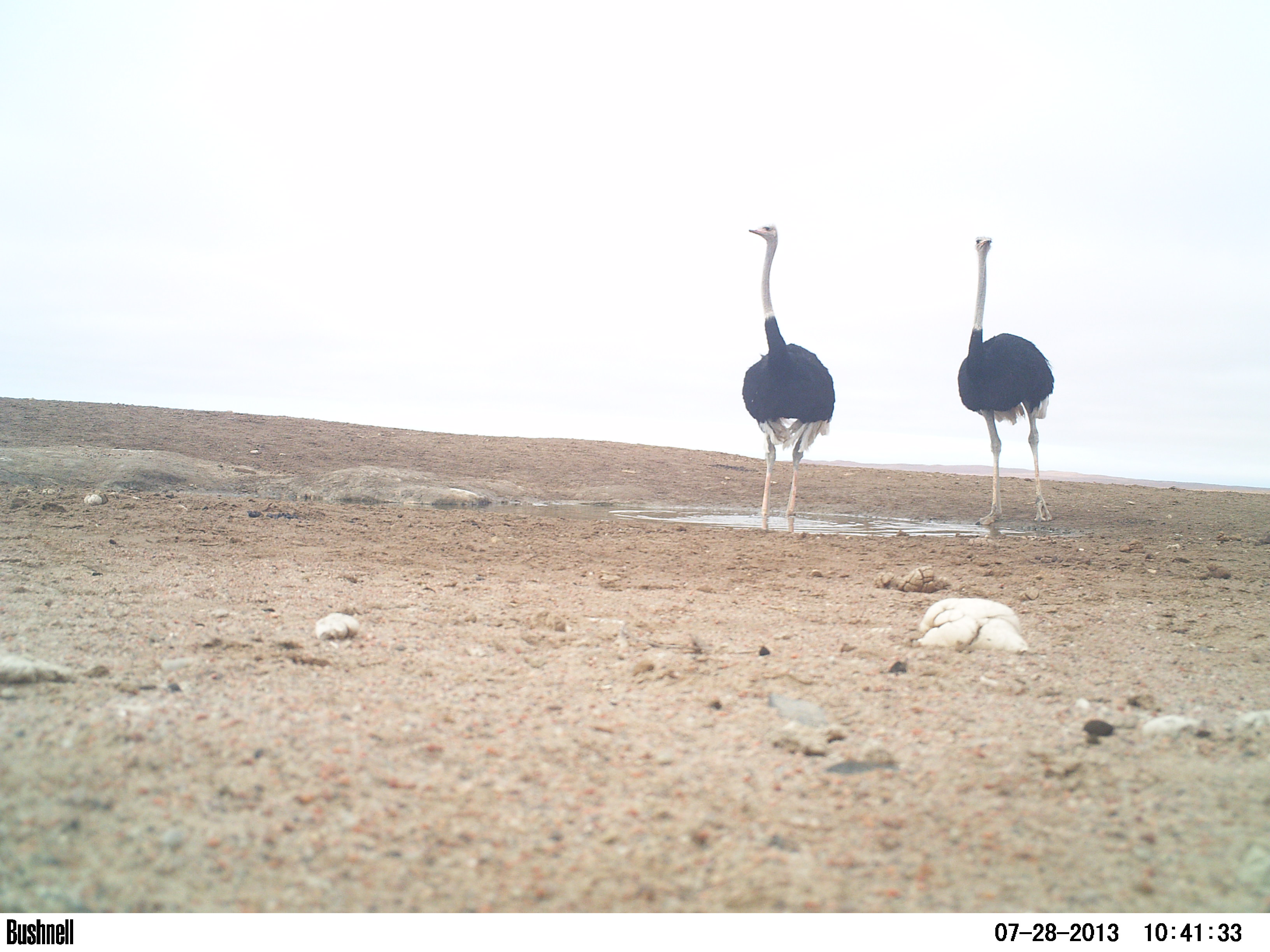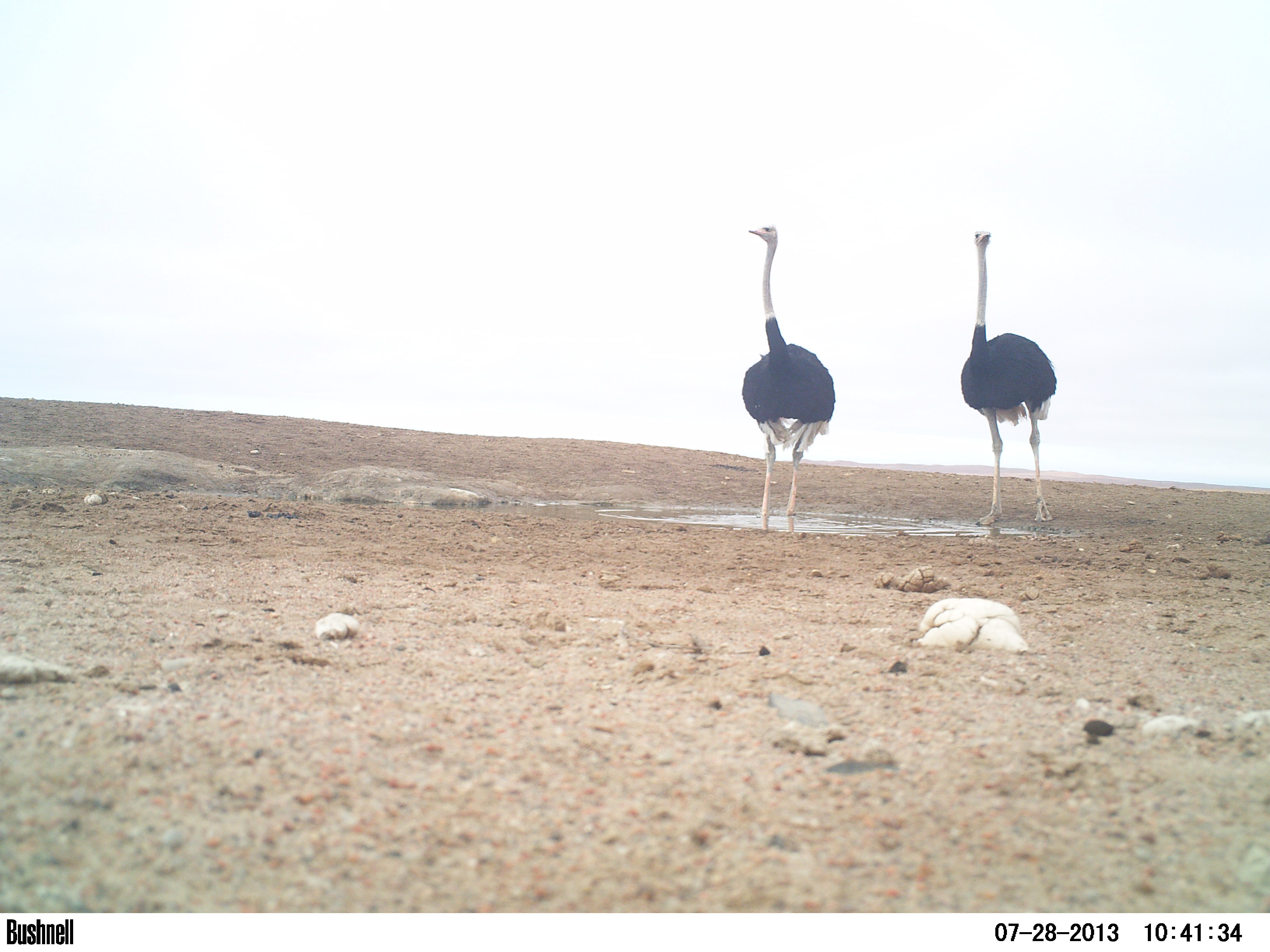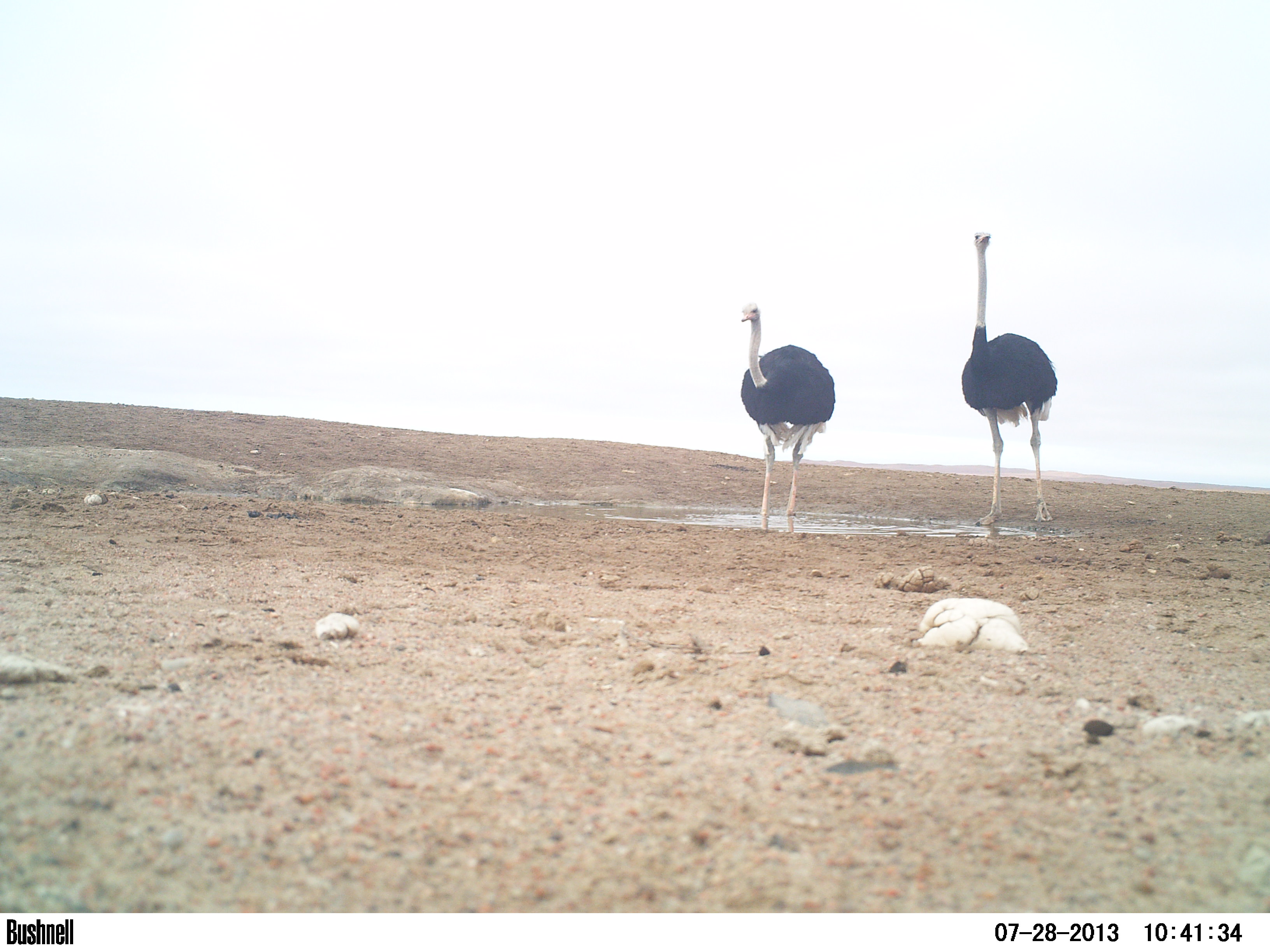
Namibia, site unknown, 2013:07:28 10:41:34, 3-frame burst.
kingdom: Animalia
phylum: Chordata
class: Aves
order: Struthioniformes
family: Struthionidae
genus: Struthio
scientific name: Struthio camelus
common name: common ostrich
Struthio camelus (common ostrich).